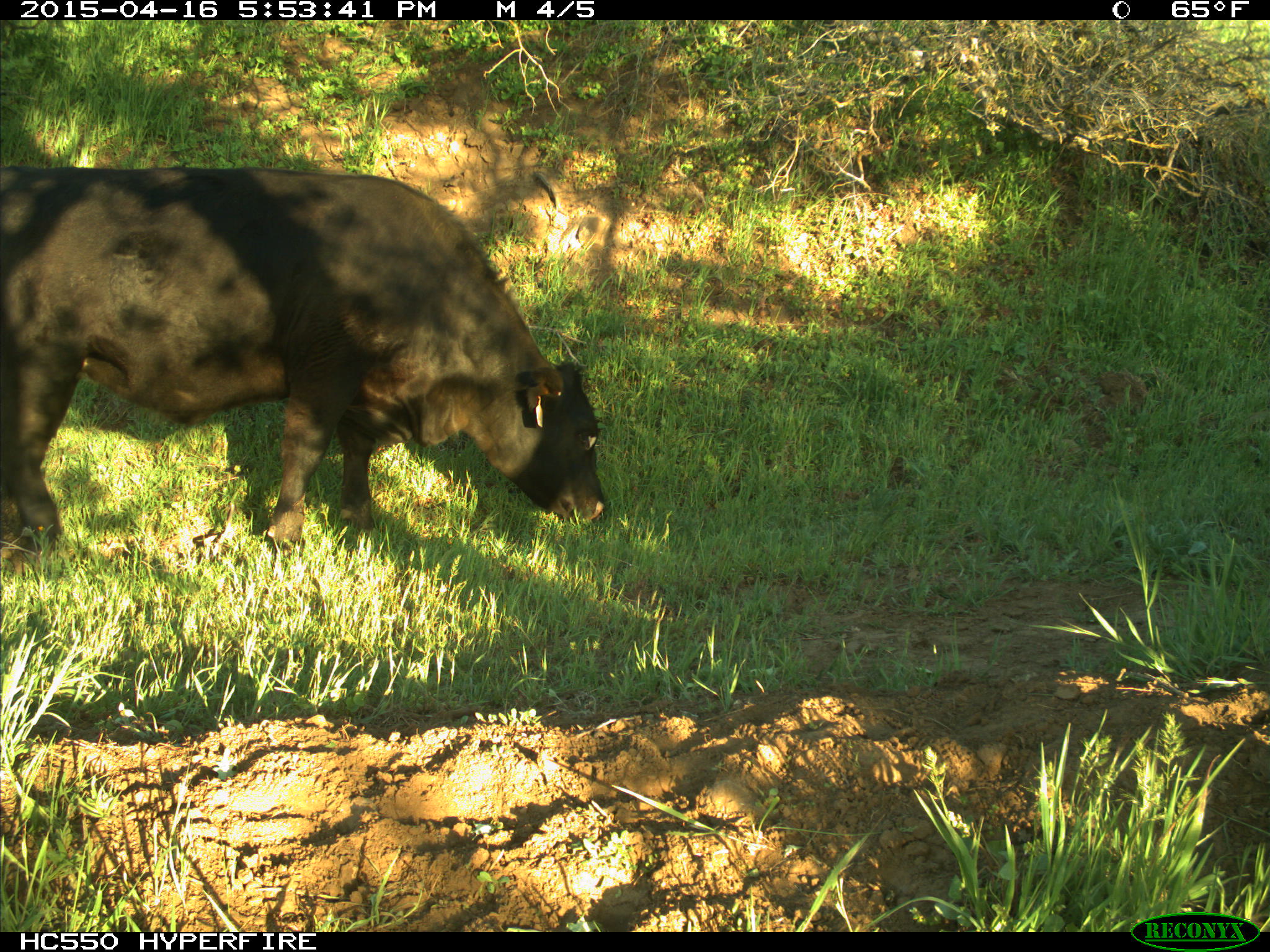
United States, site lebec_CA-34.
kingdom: Animalia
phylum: Chordata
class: Mammalia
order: Artiodactyla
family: Bovidae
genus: Bos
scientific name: Bos taurus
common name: domestic cow